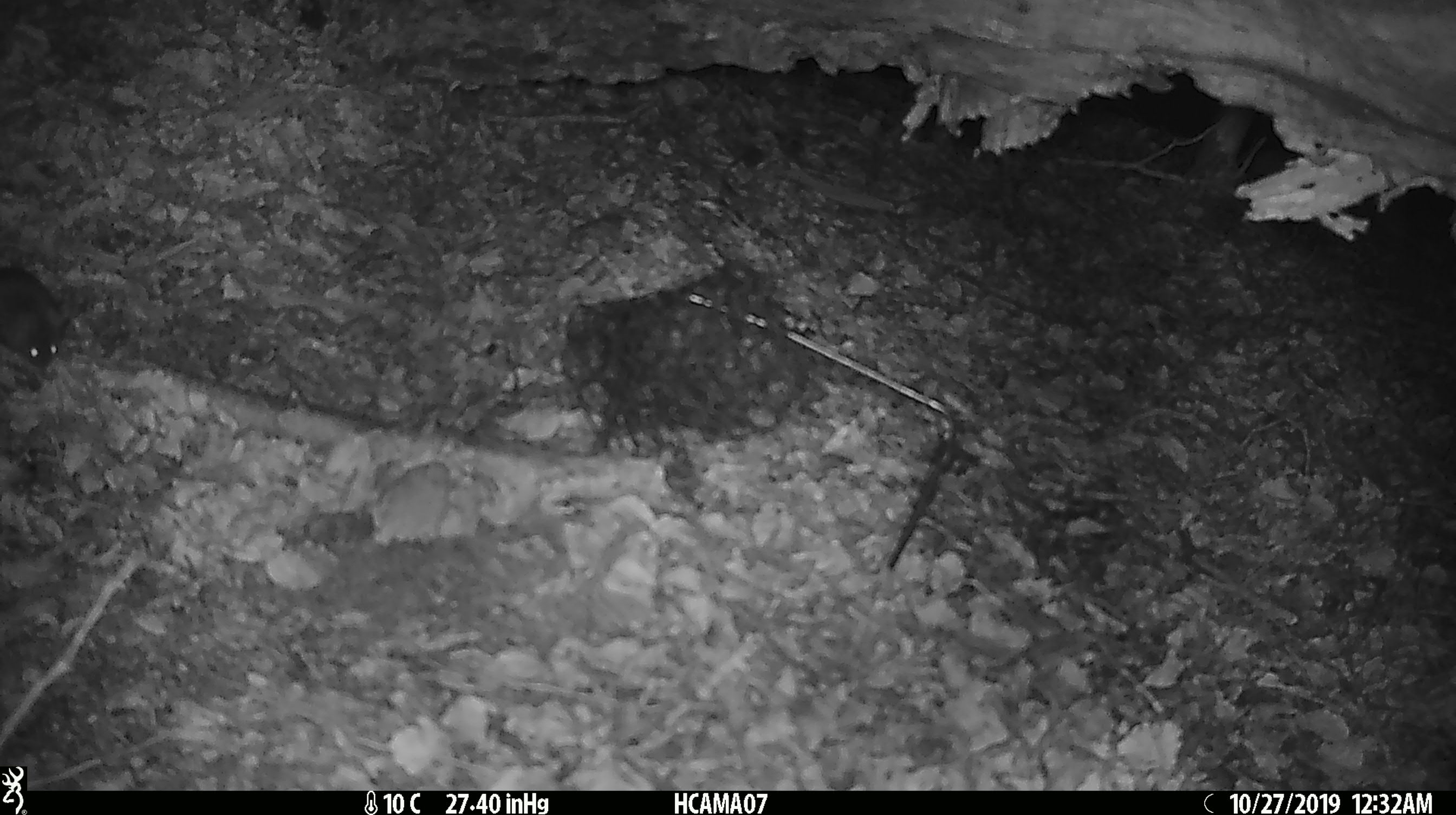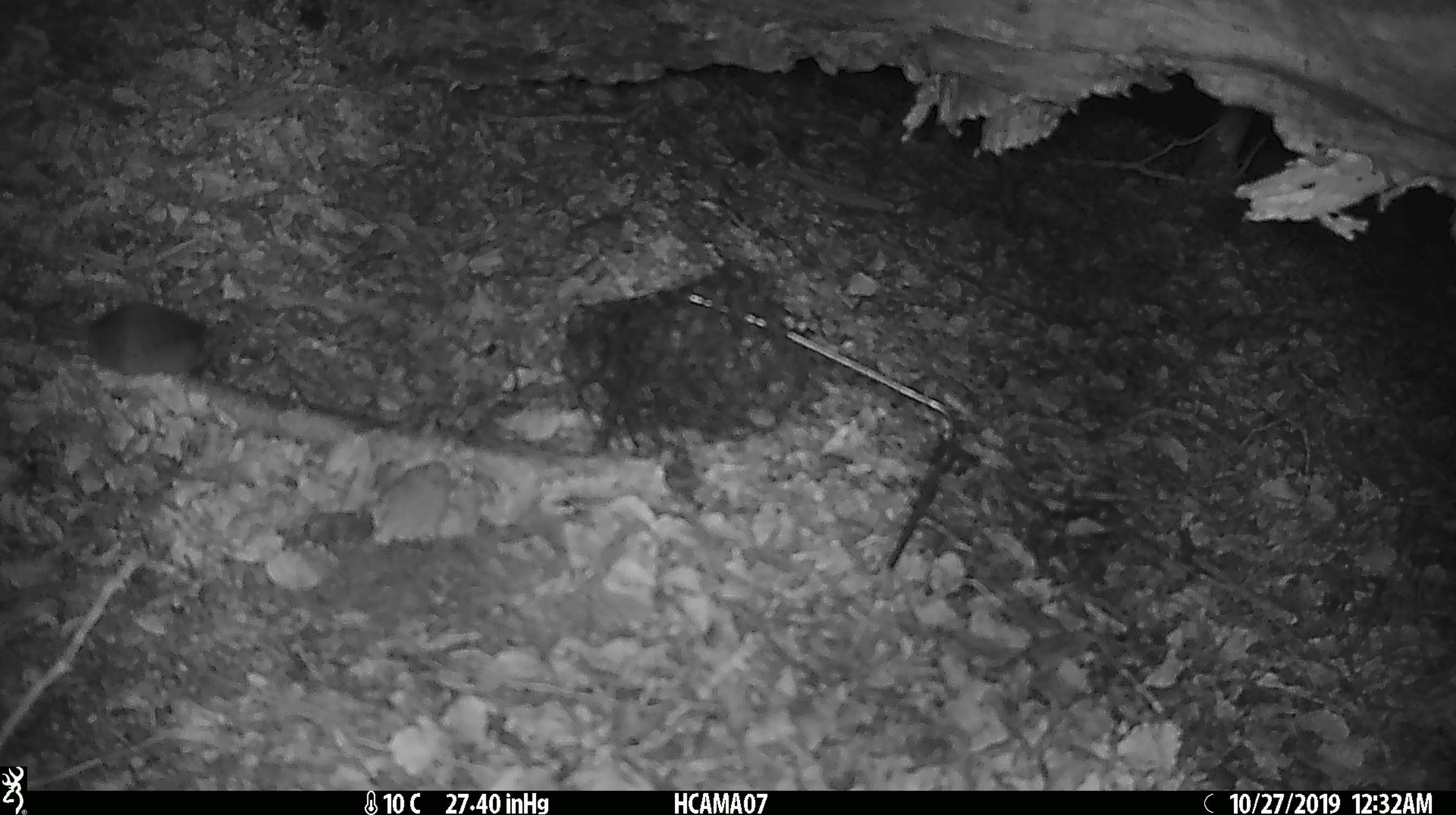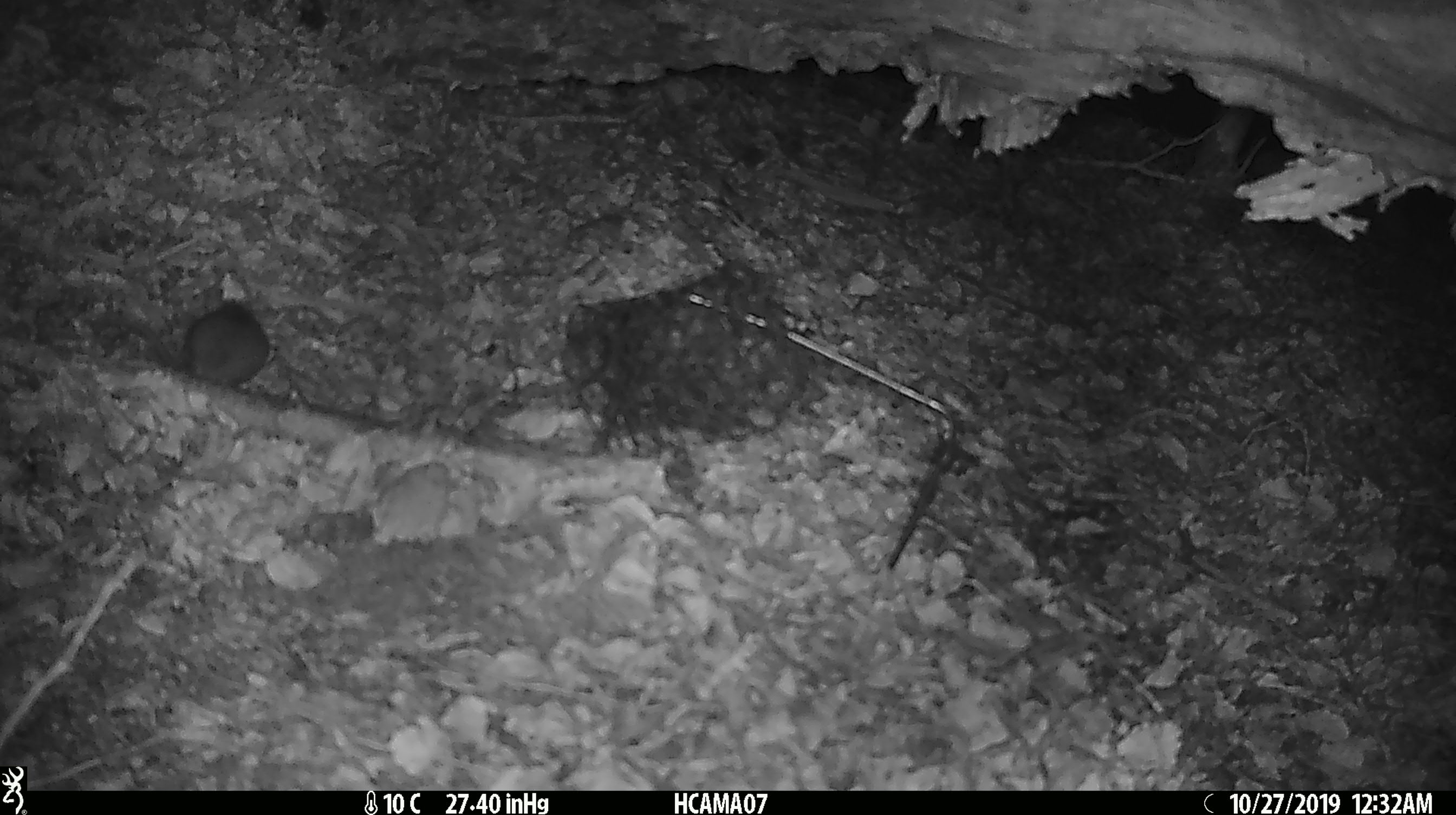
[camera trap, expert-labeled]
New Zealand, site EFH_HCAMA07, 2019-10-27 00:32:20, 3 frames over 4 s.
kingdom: Animalia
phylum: Chordata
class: Mammalia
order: Rodentia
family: Muridae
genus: Mus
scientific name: Mus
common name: mouse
Mouse (Mus).